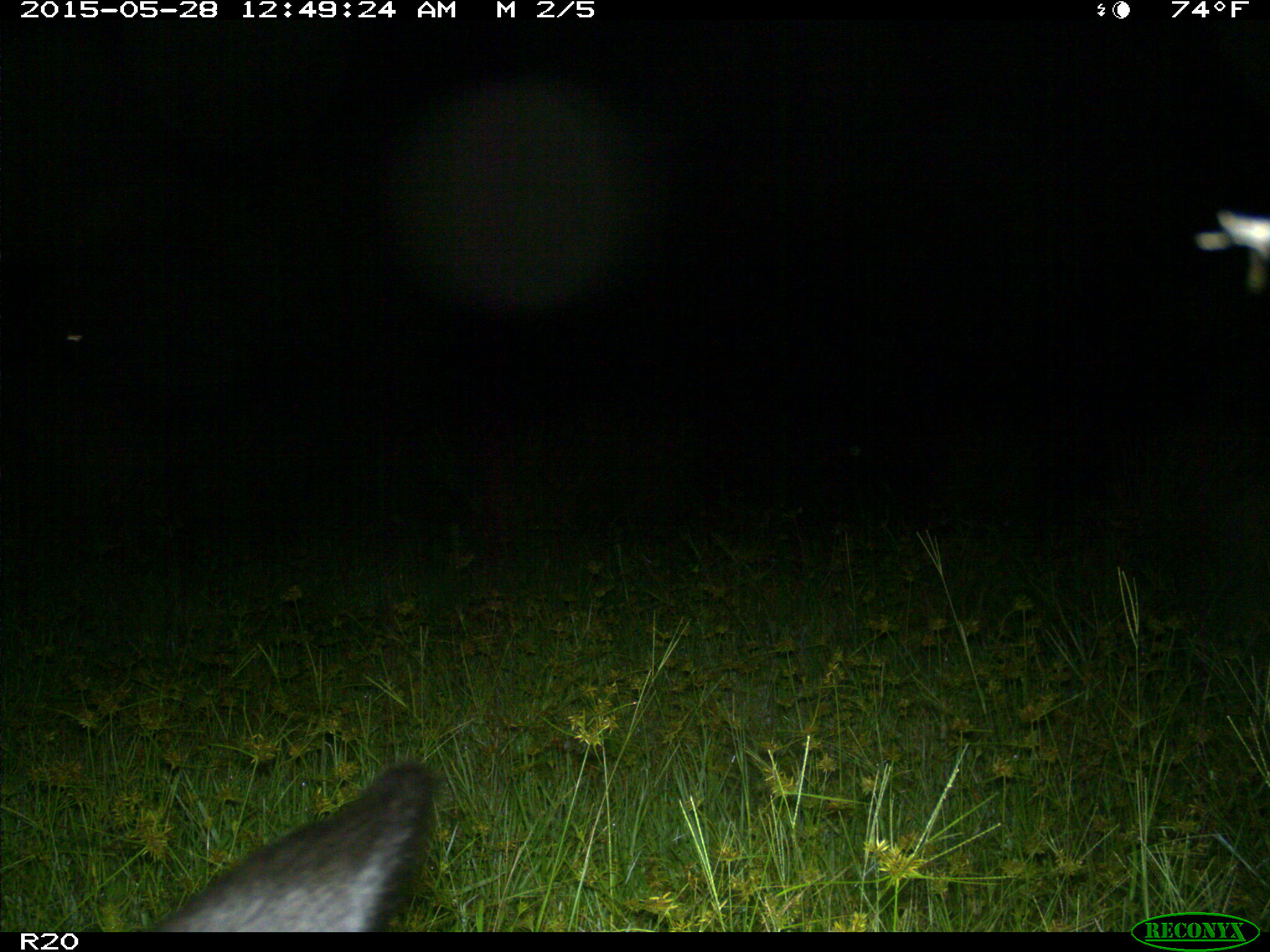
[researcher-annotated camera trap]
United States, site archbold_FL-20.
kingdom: Animalia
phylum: Chordata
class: Mammalia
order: Artiodactyla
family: Bovidae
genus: Bos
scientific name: Bos taurus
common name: domestic cow